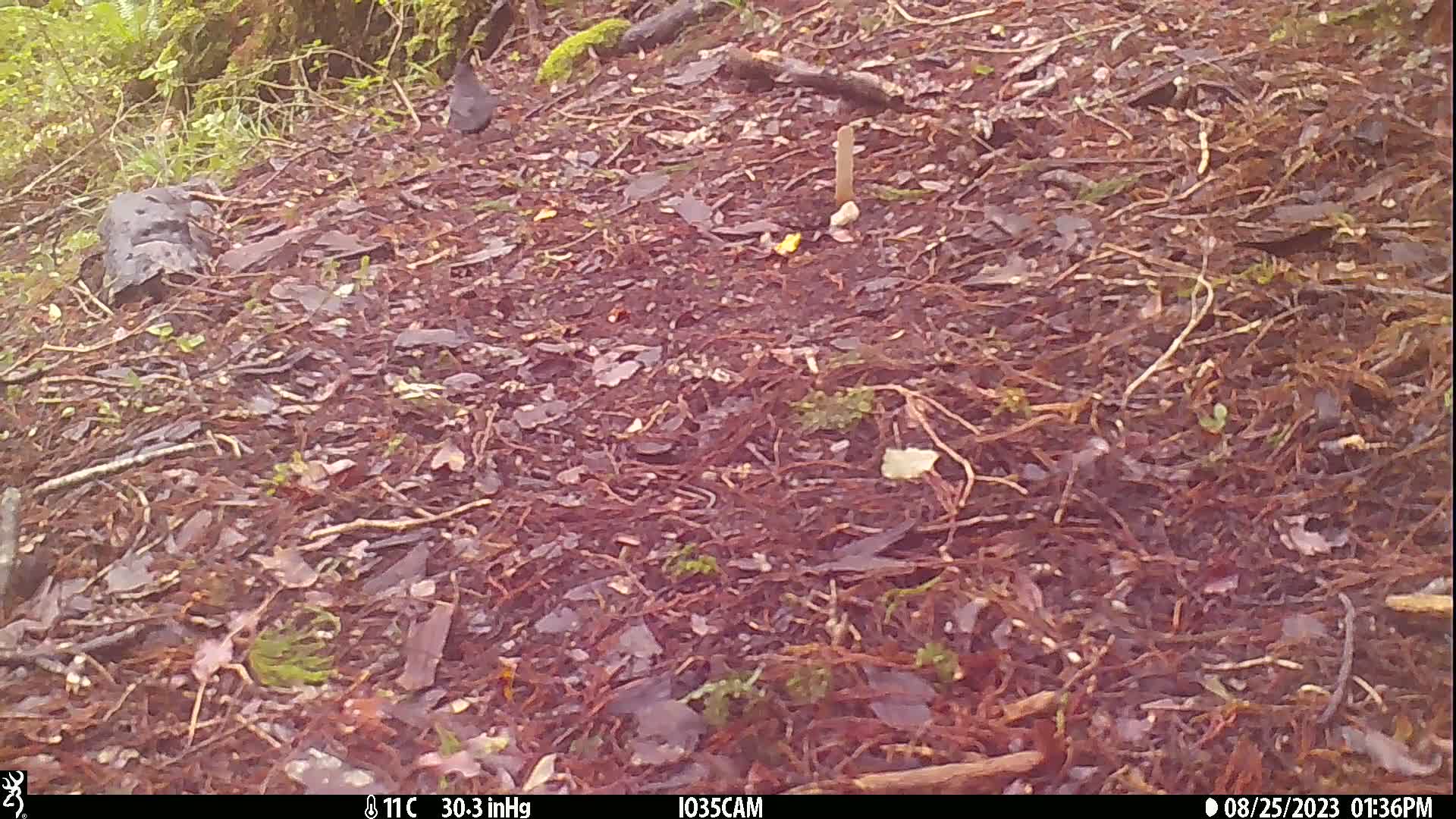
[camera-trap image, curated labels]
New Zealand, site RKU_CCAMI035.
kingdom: Animalia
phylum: Chordata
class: Aves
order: Passeriformes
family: Turdidae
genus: Turdus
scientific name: Turdus merula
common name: eurasian blackbird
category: blackbird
Blackbird (eurasian blackbird) (Turdus merula).